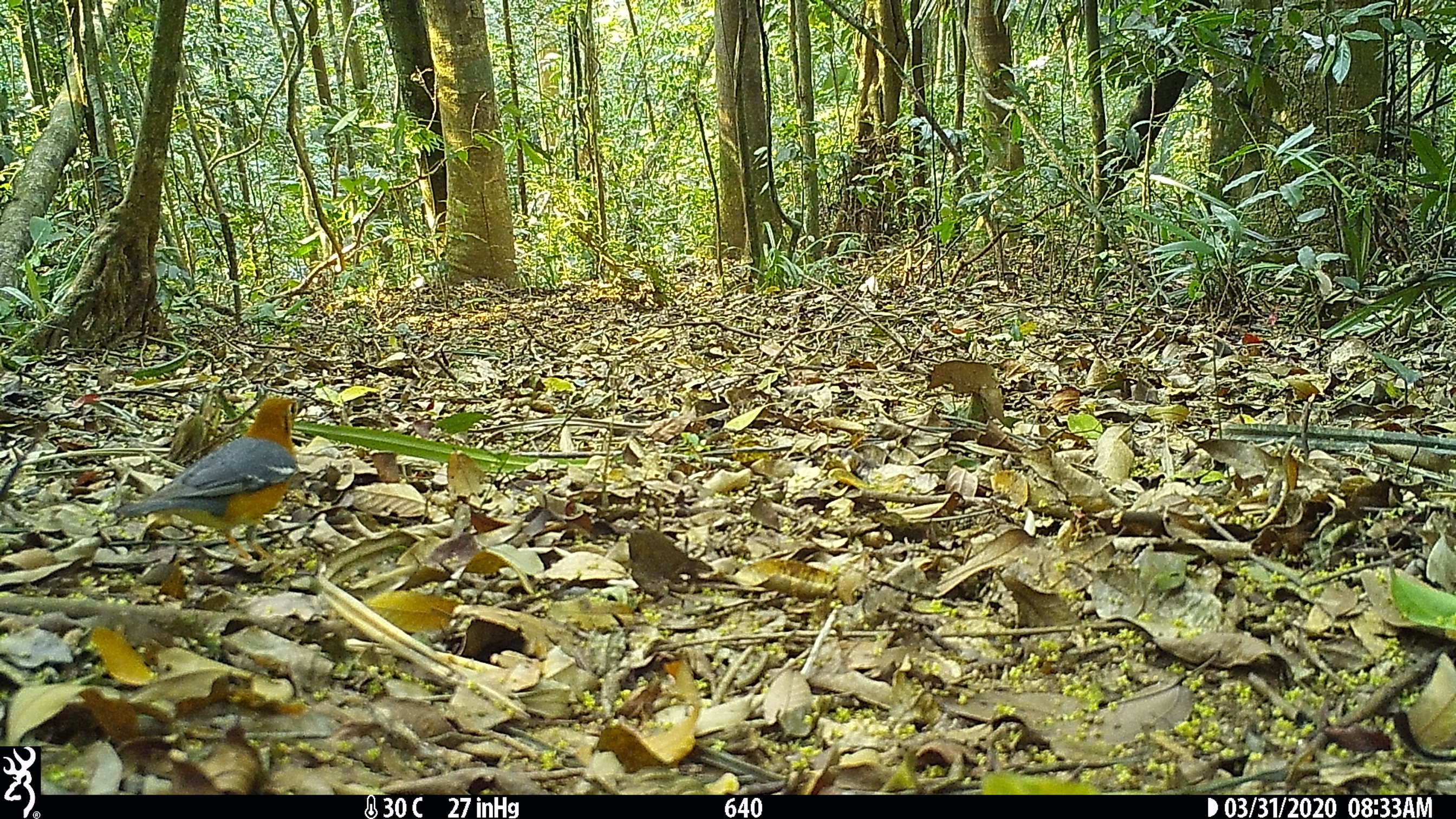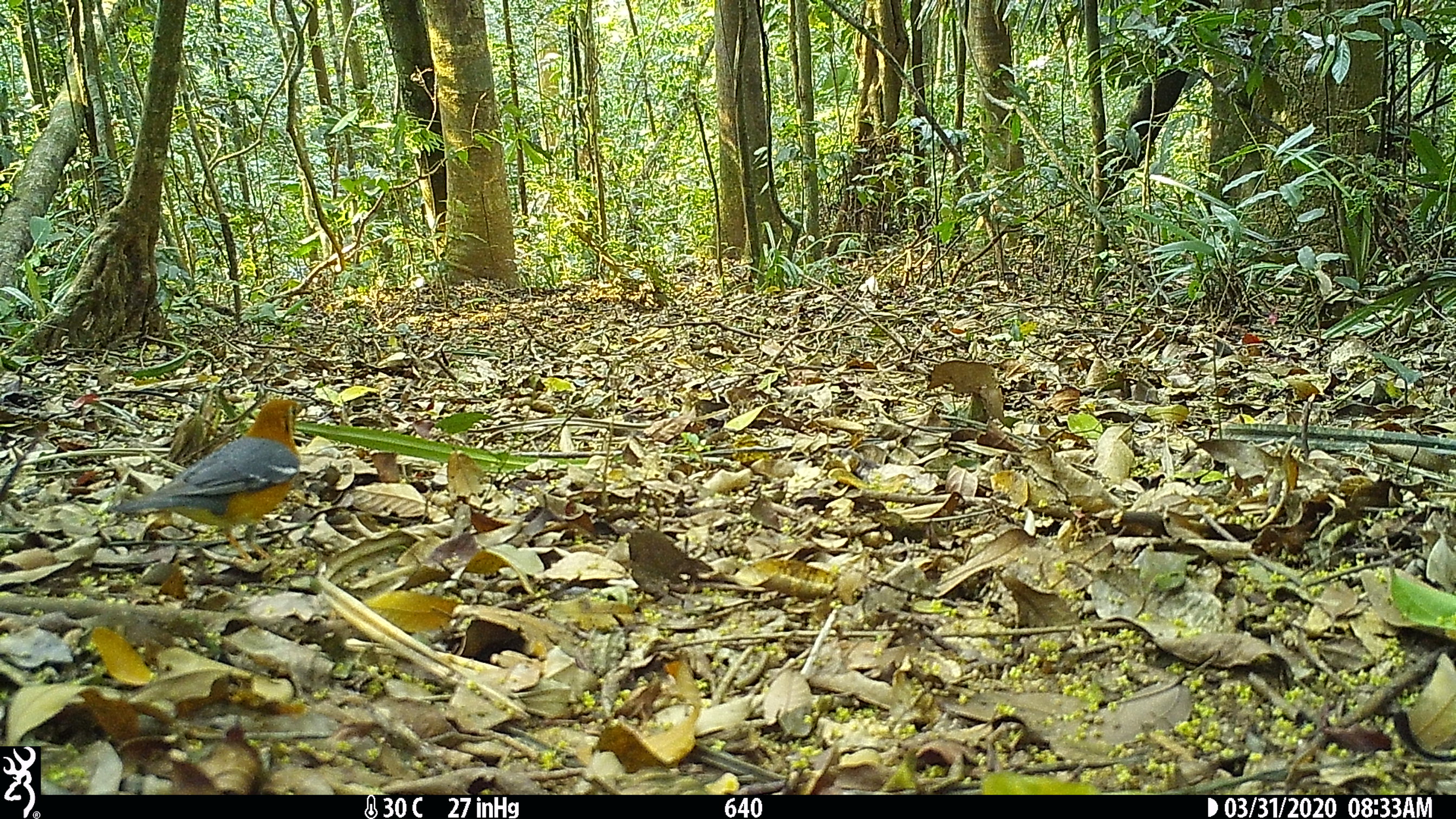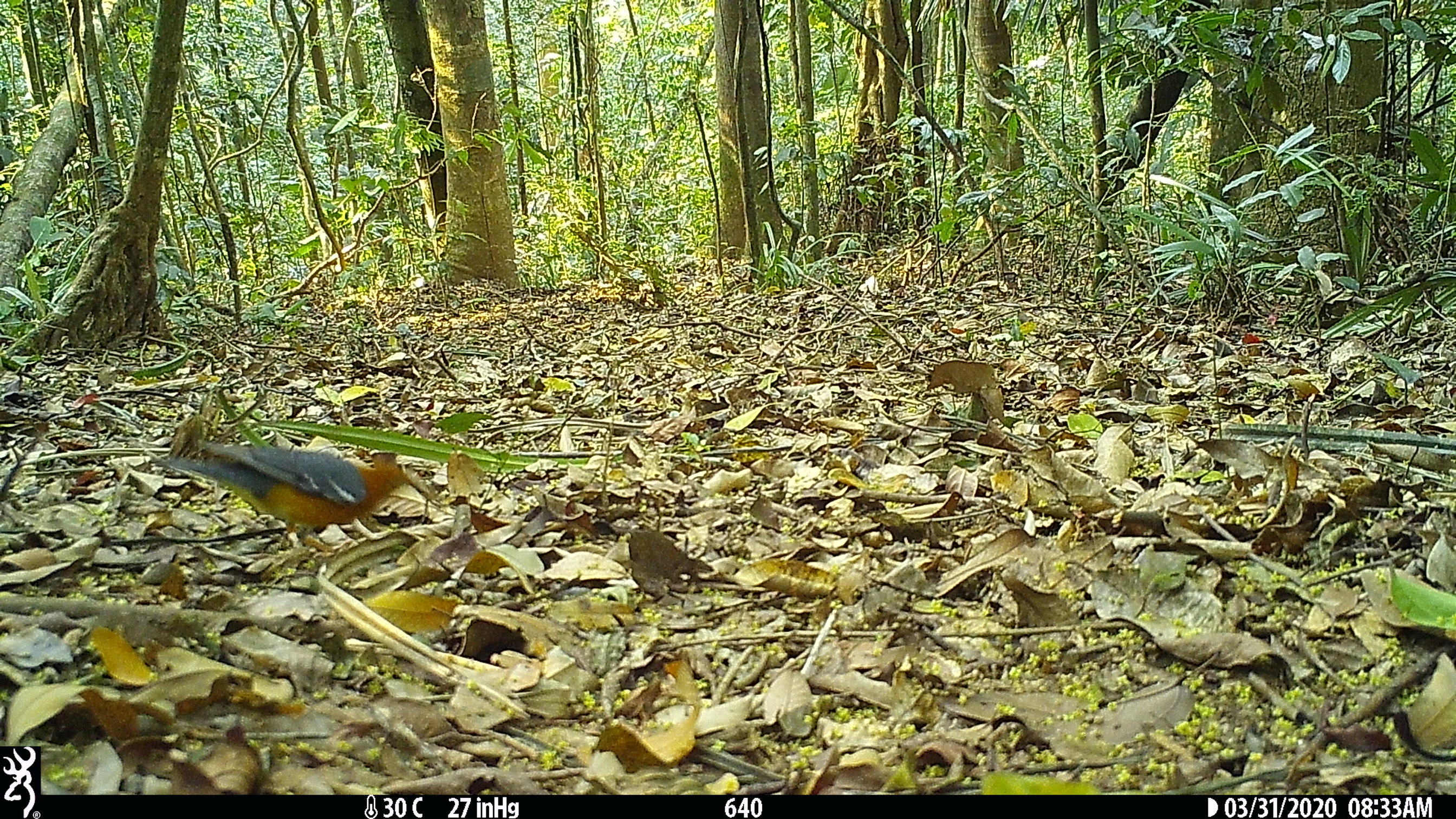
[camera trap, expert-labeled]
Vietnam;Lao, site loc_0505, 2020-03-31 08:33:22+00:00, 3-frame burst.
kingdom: Animalia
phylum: Chordata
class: Aves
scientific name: Aves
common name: bird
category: unidentified bird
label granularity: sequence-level